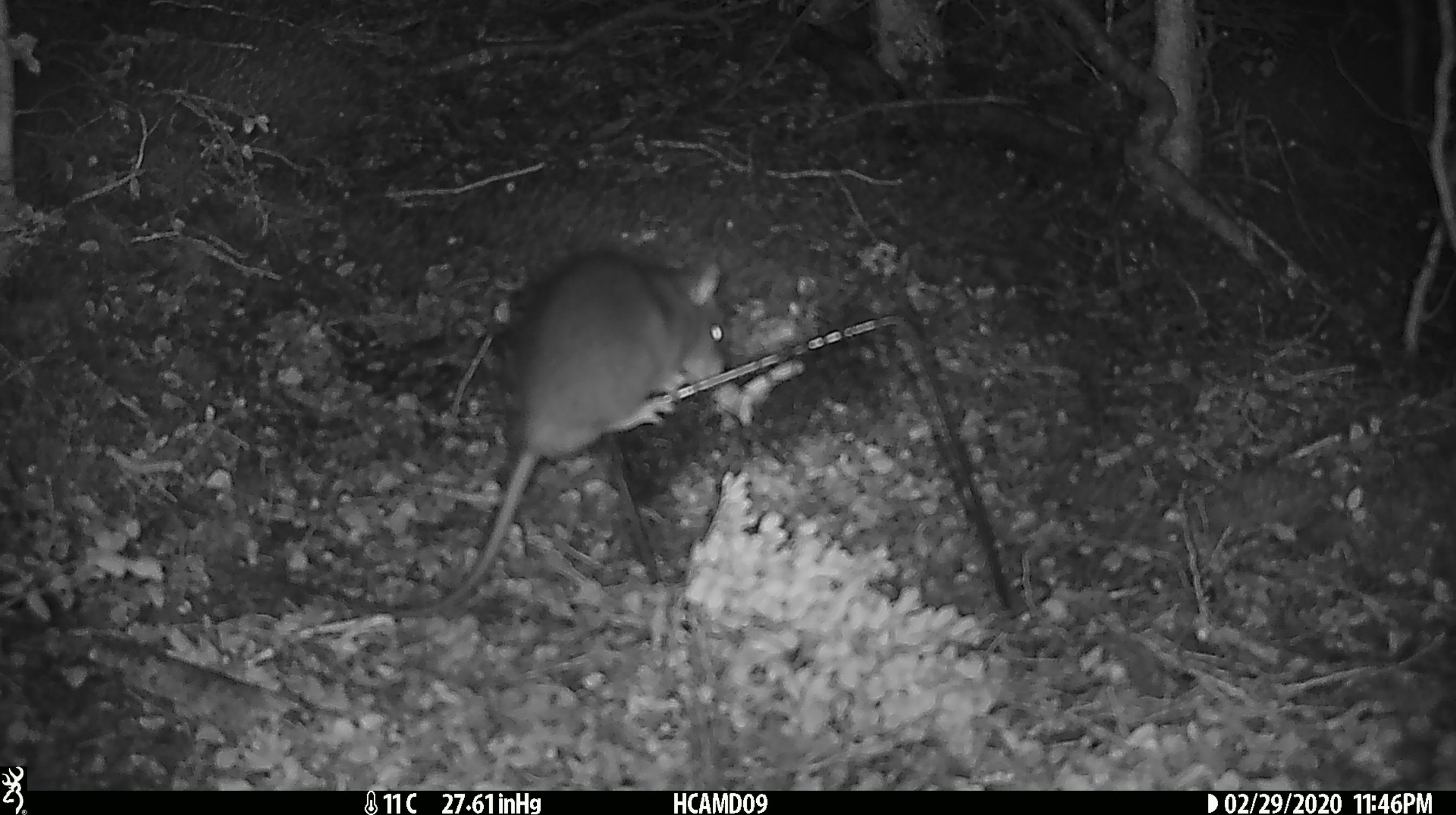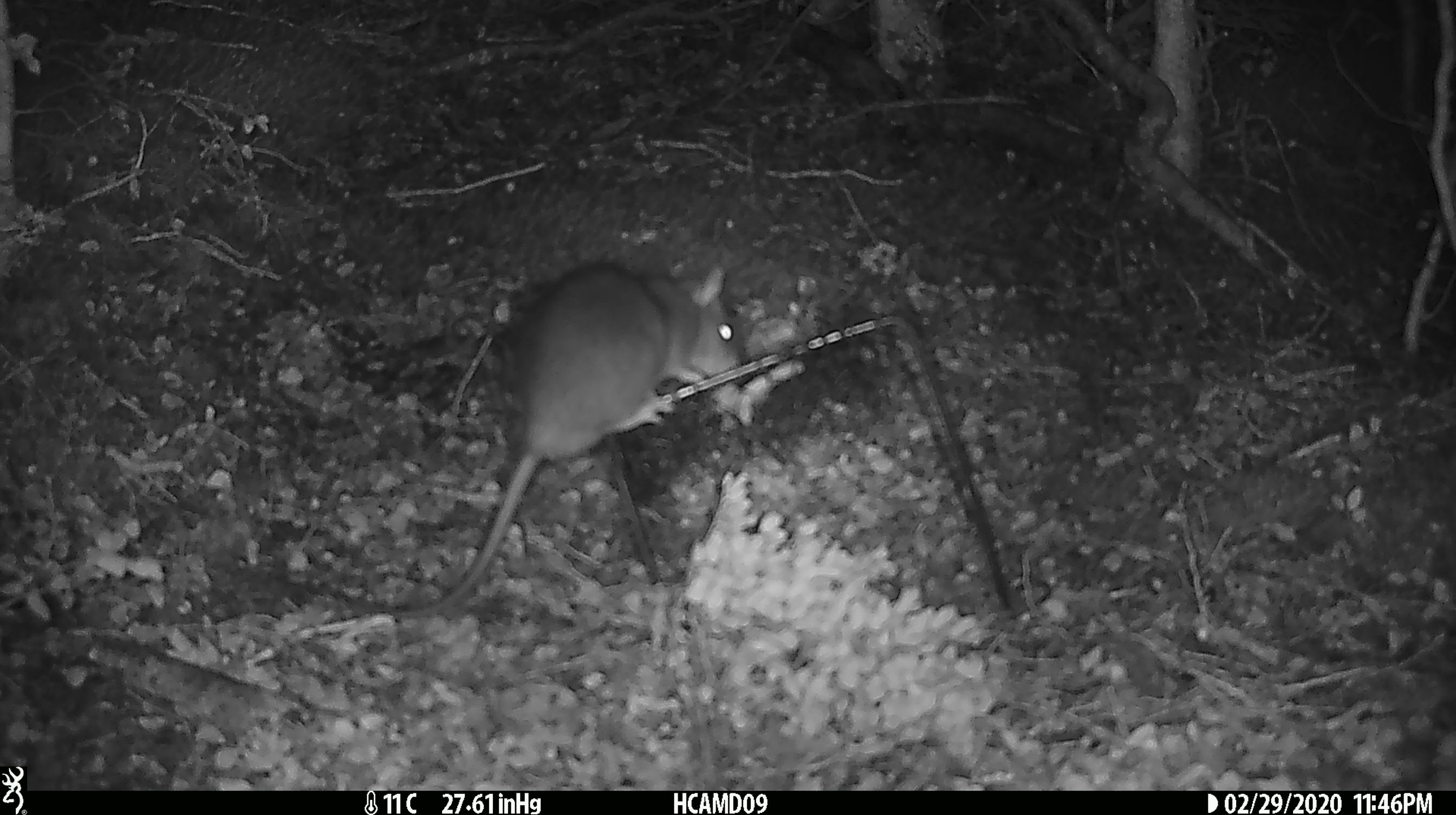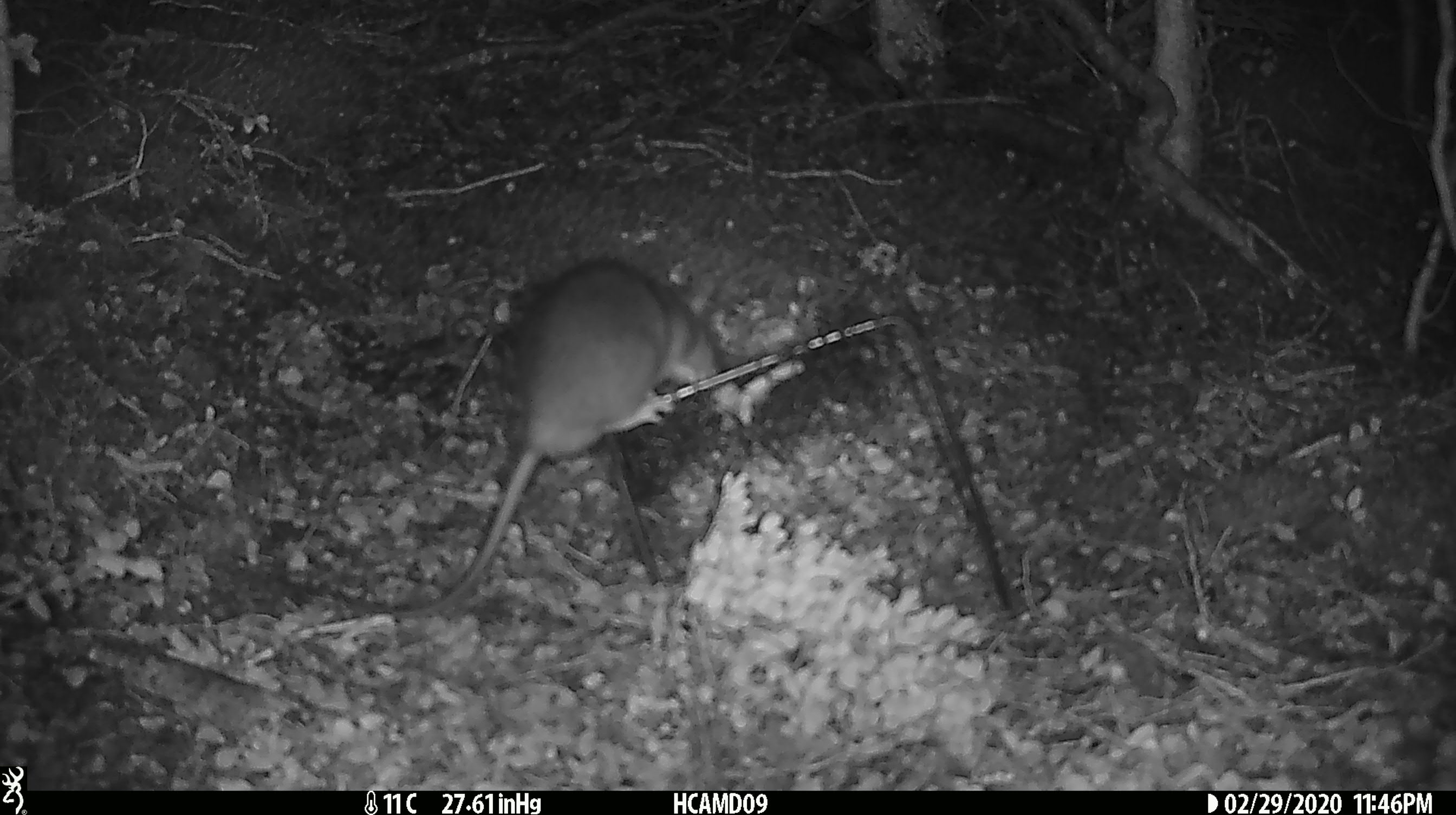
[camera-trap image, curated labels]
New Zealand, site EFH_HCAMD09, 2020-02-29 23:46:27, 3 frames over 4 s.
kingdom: Animalia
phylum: Chordata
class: Mammalia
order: Rodentia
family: Muridae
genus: Rattus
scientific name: Rattus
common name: rat